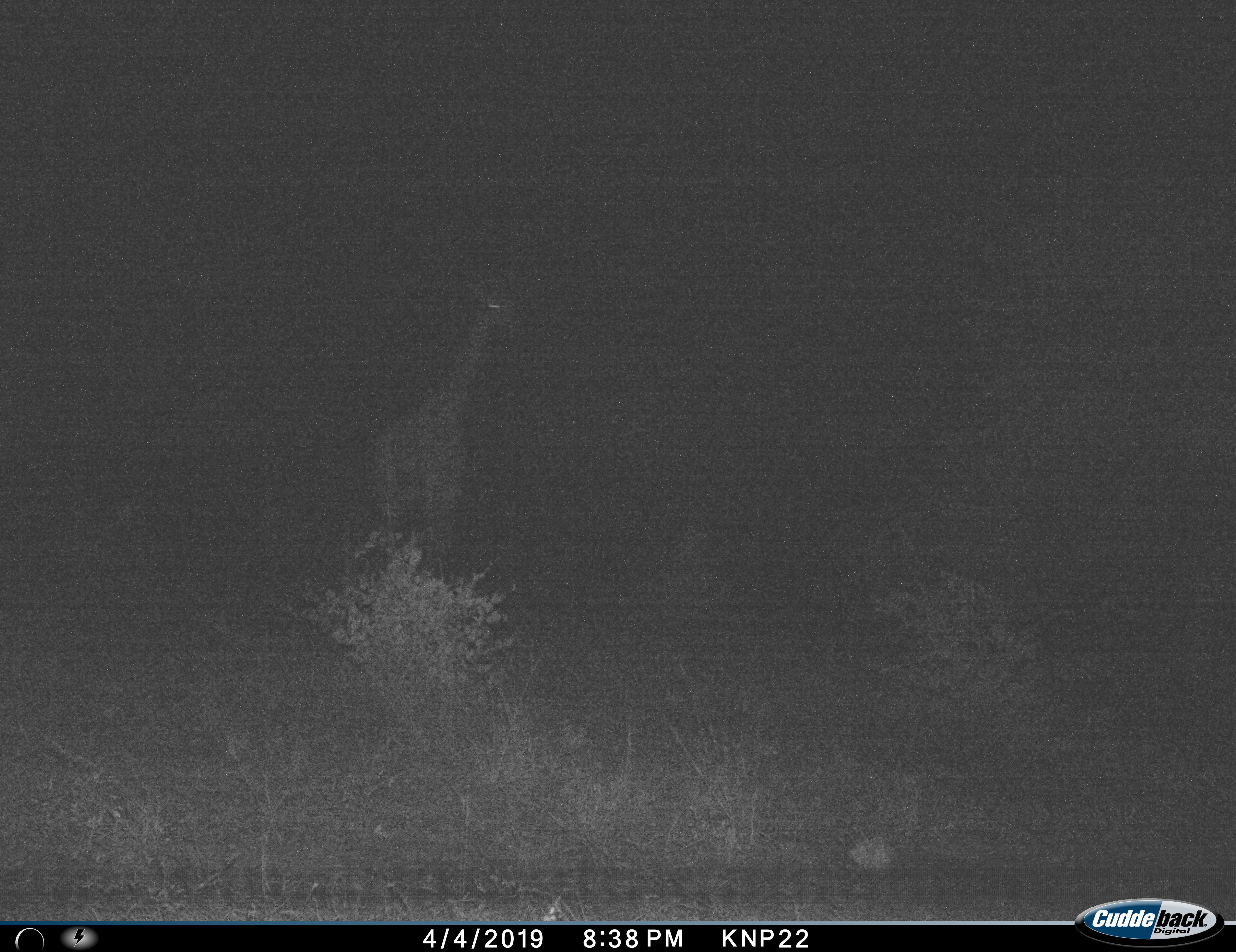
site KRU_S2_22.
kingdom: Animalia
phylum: Chordata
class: Mammalia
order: Artiodactyla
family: Giraffidae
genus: Giraffa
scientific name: Giraffa camelopardalis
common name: giraffe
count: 1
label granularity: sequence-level